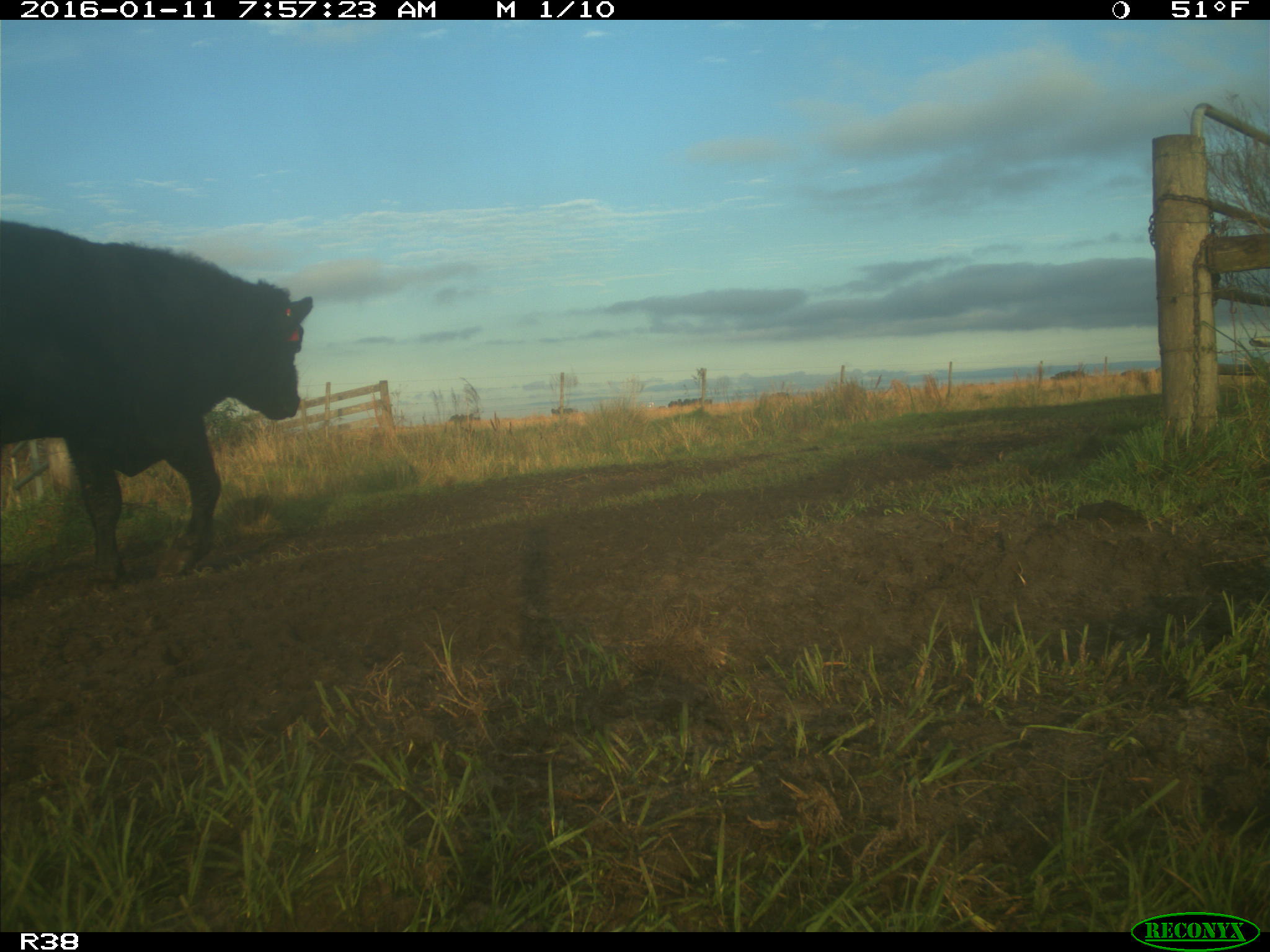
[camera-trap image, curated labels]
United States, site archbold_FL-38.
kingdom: Animalia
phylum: Chordata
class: Mammalia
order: Artiodactyla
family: Bovidae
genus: Bos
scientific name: Bos taurus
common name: domestic cow